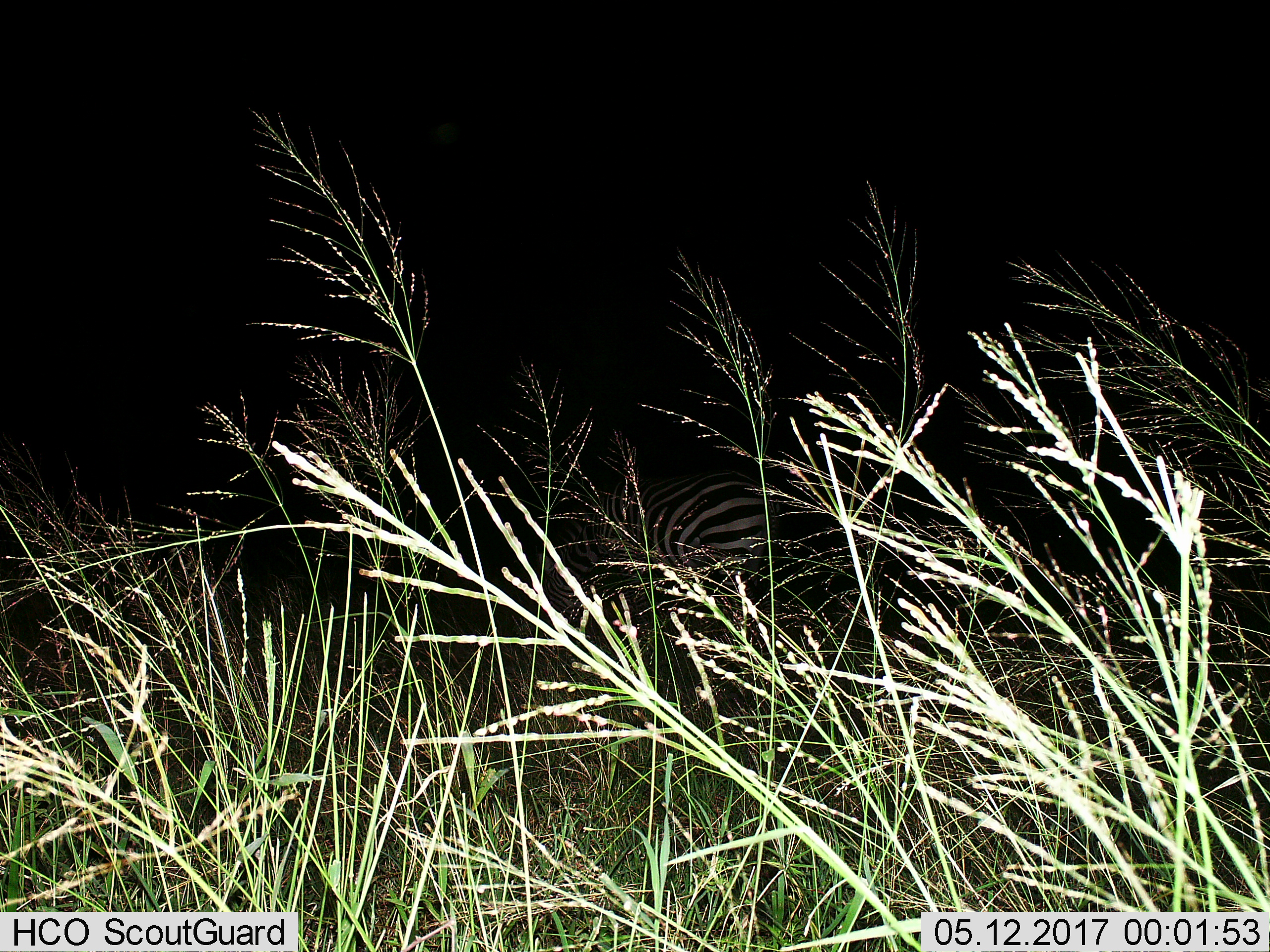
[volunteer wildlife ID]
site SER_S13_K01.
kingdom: Animalia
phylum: Chordata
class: Mammalia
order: Perissodactyla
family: Equidae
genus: Equus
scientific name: Equus quagga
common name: plains zebra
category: zebraplains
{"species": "zebraplains (plains zebra) (Equus quagga)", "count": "1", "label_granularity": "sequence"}